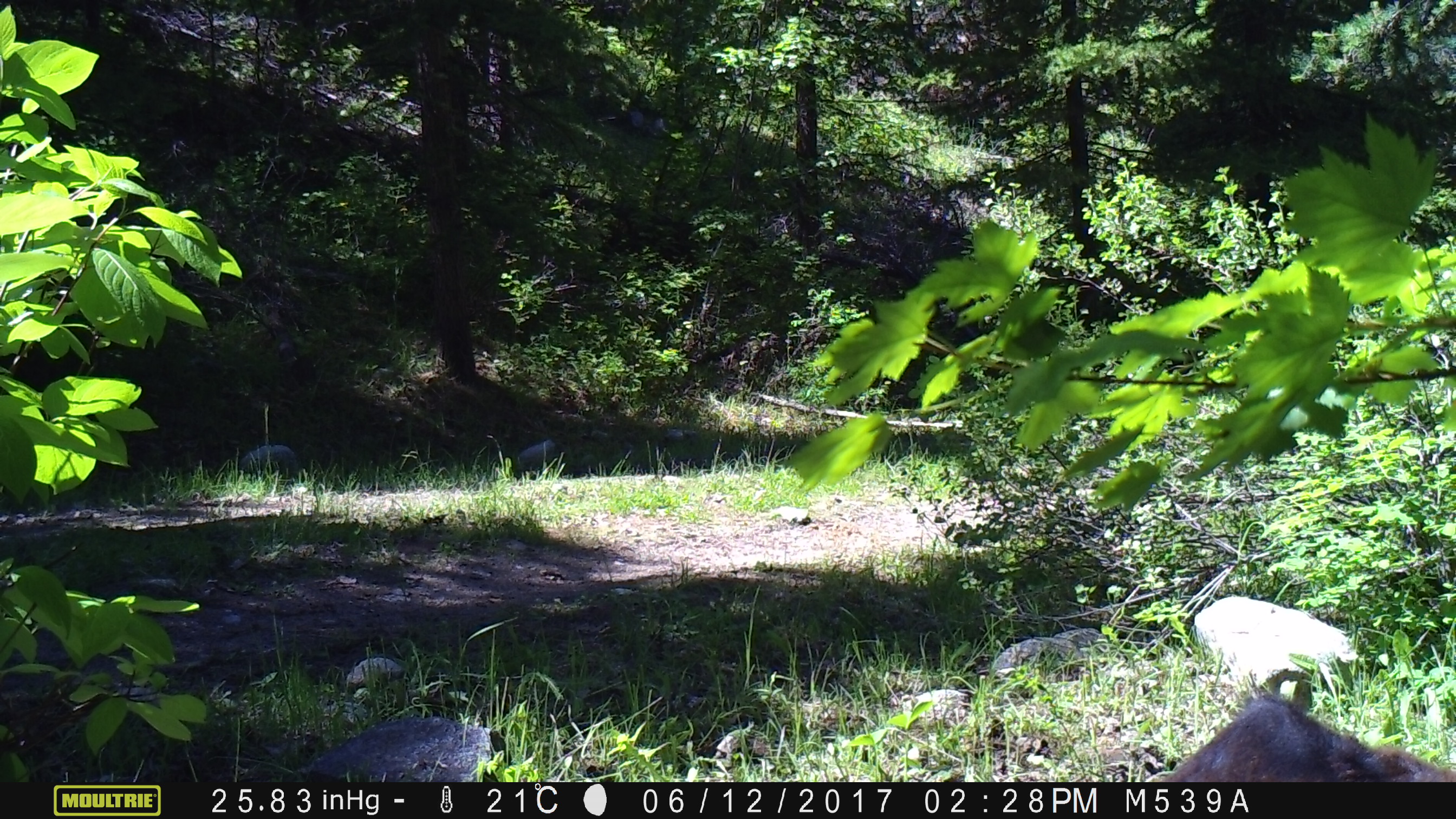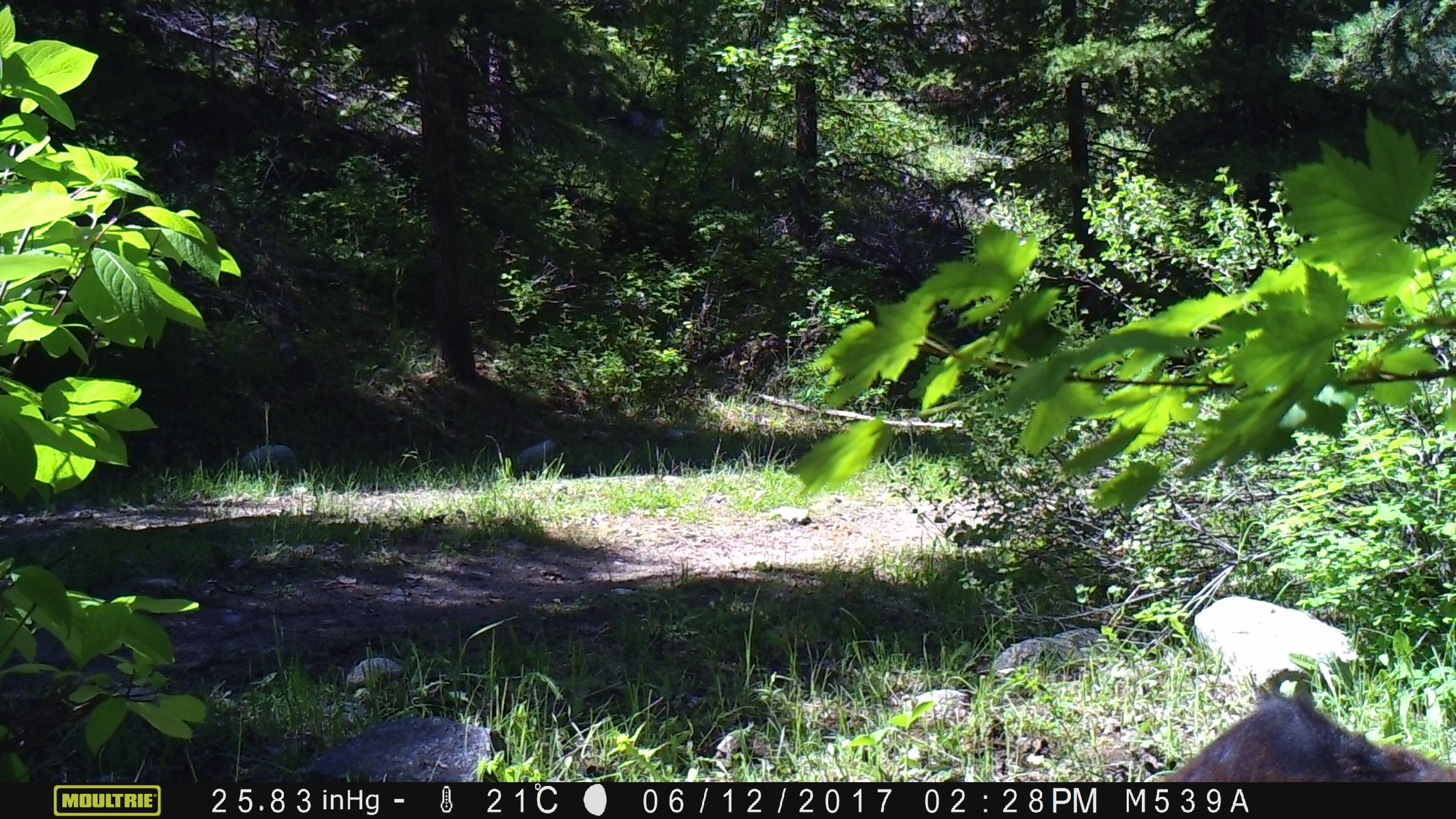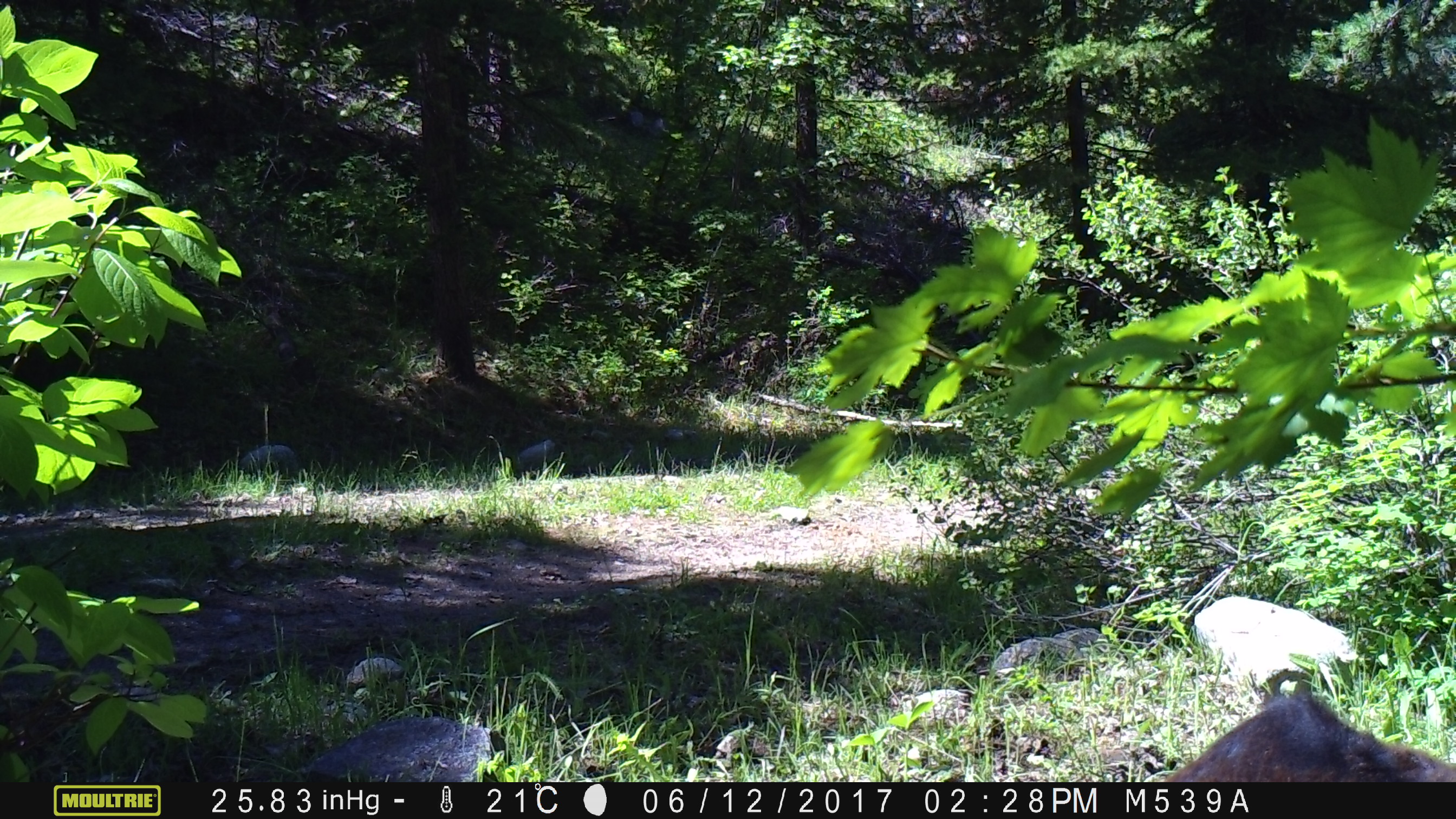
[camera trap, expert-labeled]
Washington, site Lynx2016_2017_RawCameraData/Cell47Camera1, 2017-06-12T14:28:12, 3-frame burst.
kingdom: Animalia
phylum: Chordata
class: Mammalia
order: Artiodactyla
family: Bovidae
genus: Bos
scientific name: Bos taurus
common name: domestic cattle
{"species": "domestic cattle (Bos taurus)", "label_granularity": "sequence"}